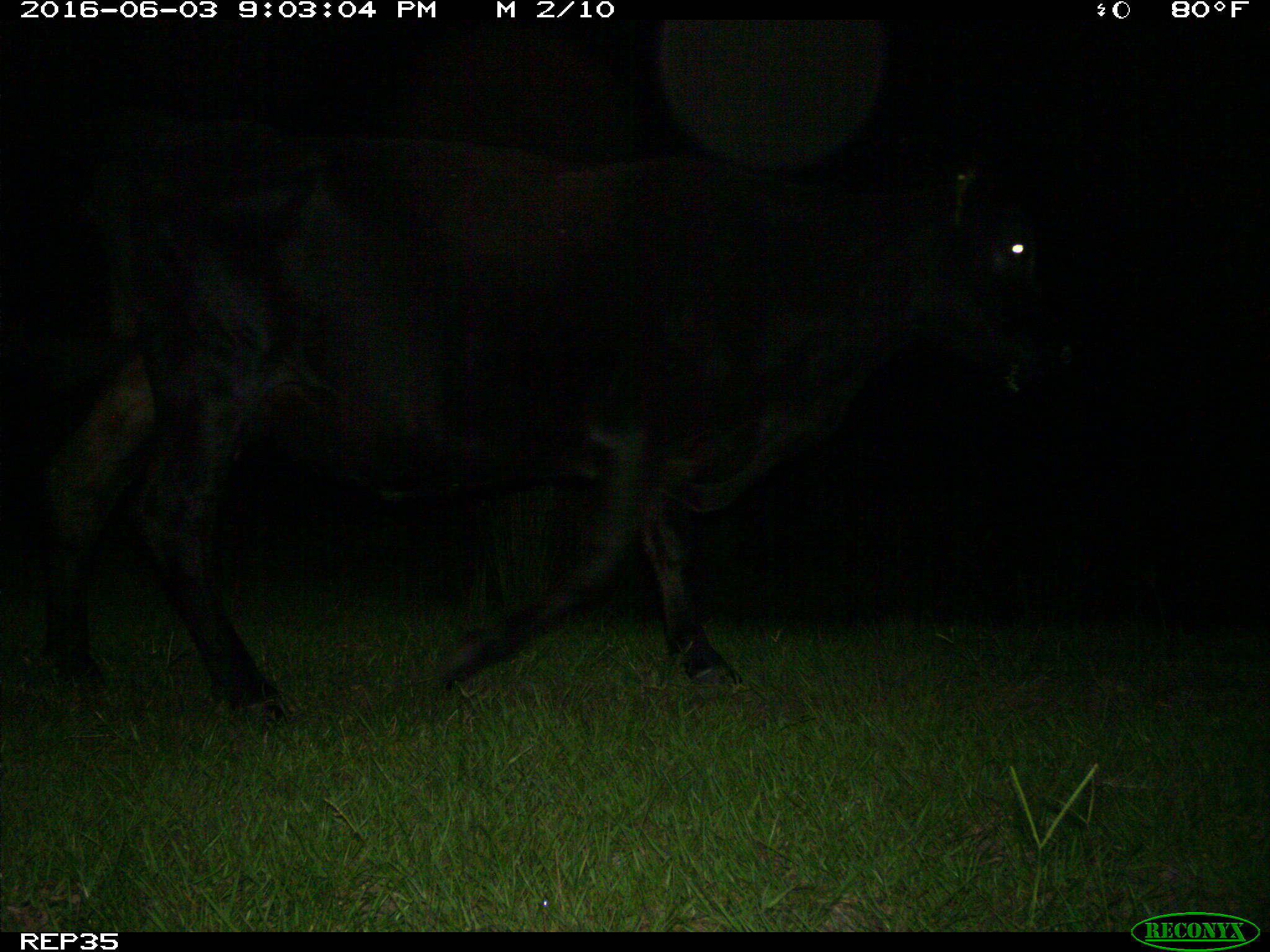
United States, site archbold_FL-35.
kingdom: Animalia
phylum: Chordata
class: Mammalia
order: Artiodactyla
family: Bovidae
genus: Bos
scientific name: Bos taurus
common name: domestic cow